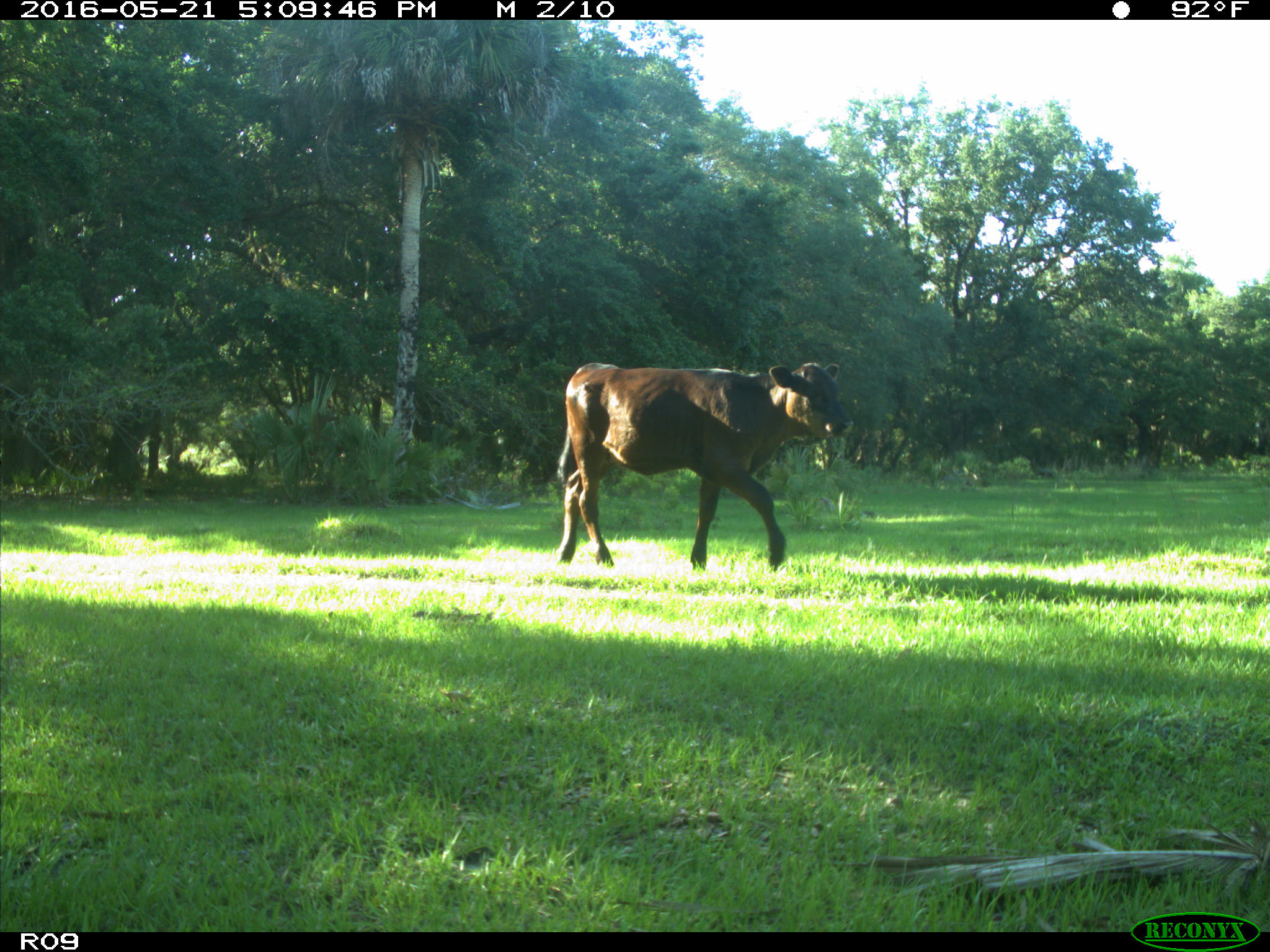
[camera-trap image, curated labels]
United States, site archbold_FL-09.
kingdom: Animalia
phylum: Chordata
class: Mammalia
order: Artiodactyla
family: Bovidae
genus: Bos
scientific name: Bos taurus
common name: domestic cow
Bos taurus (domestic cow).